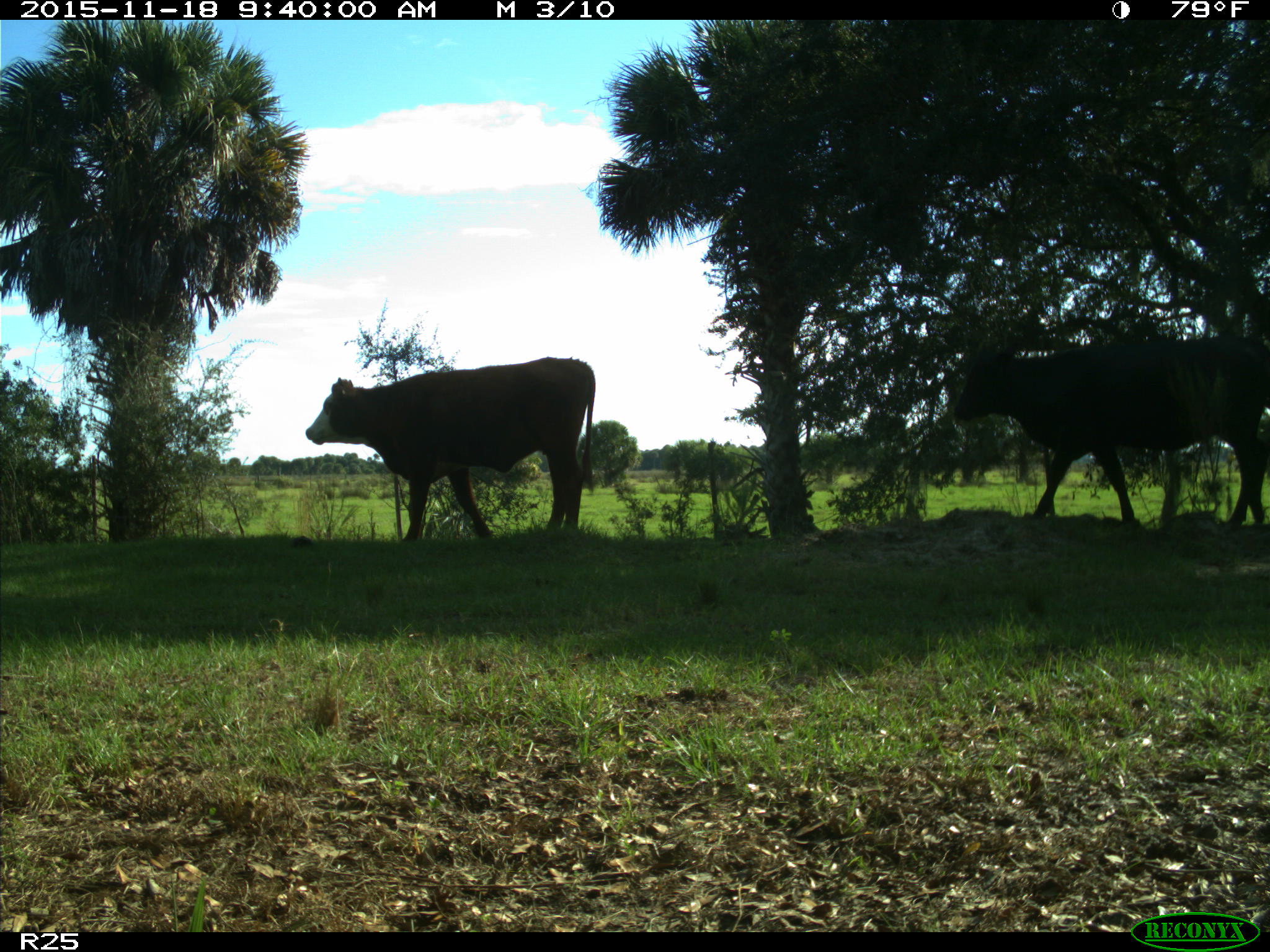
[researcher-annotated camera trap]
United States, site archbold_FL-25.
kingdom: Animalia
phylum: Chordata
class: Mammalia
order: Artiodactyla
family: Bovidae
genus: Bos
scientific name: Bos taurus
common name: domestic cow